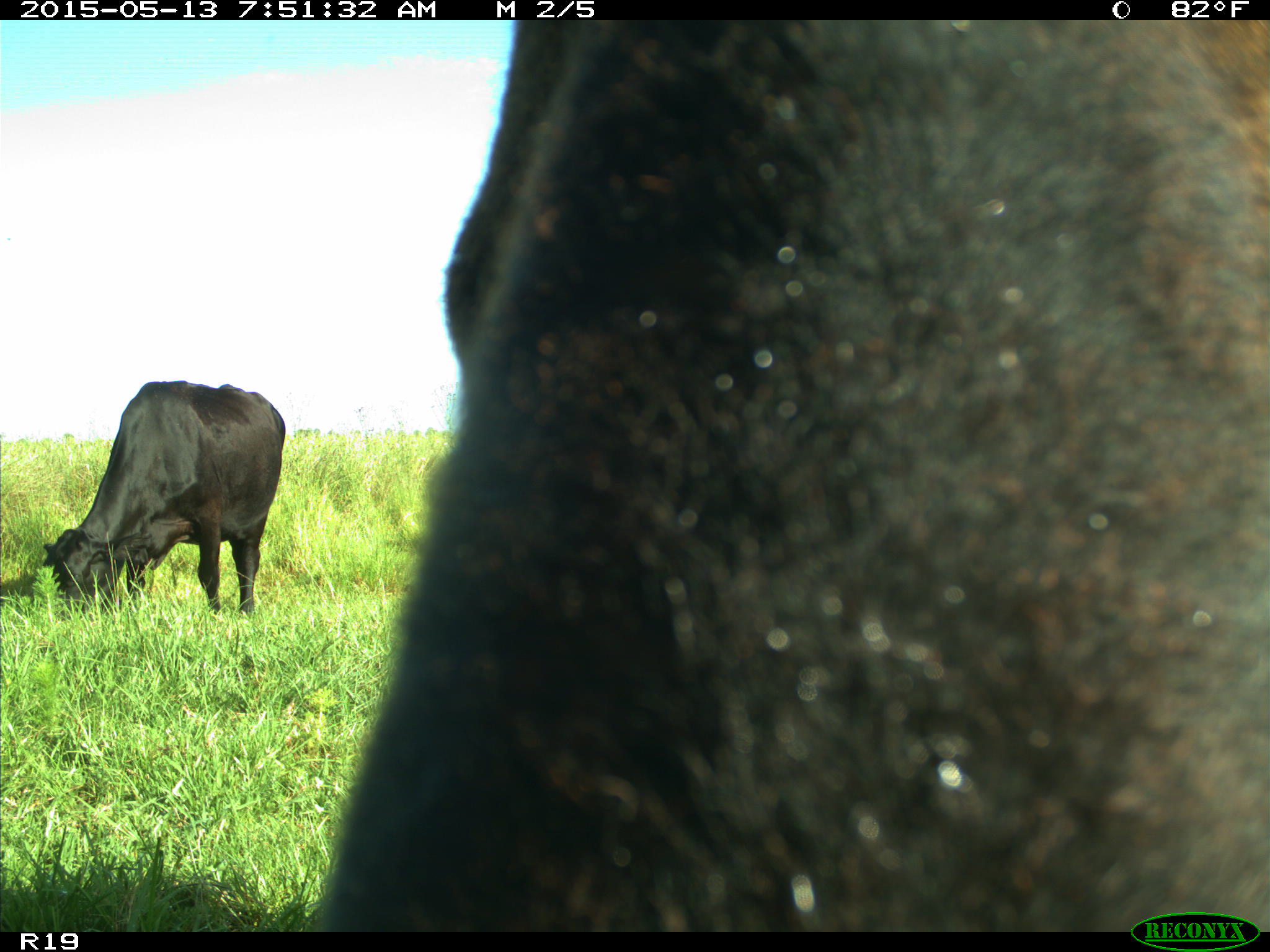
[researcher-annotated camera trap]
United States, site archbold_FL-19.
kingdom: Animalia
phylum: Chordata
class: Mammalia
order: Artiodactyla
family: Bovidae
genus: Bos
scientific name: Bos taurus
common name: domestic cow